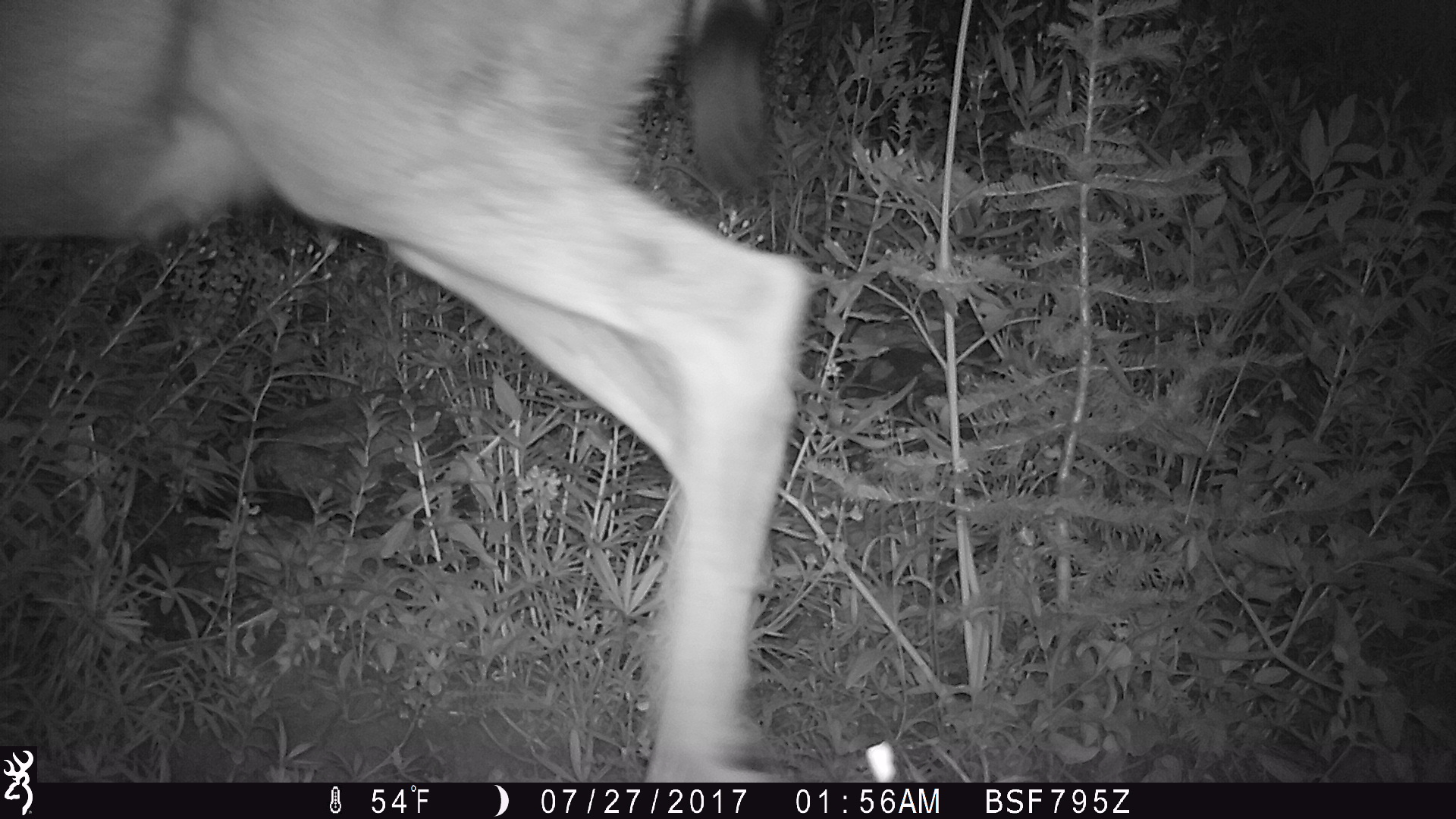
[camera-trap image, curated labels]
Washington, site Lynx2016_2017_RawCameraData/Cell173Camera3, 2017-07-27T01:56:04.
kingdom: Animalia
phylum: Chordata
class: Mammalia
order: Artiodactyla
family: Cervidae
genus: Odocoileus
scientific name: Odocoileus hemionus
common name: mule deer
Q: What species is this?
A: Odocoileus hemionus (mule deer).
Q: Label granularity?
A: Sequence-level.